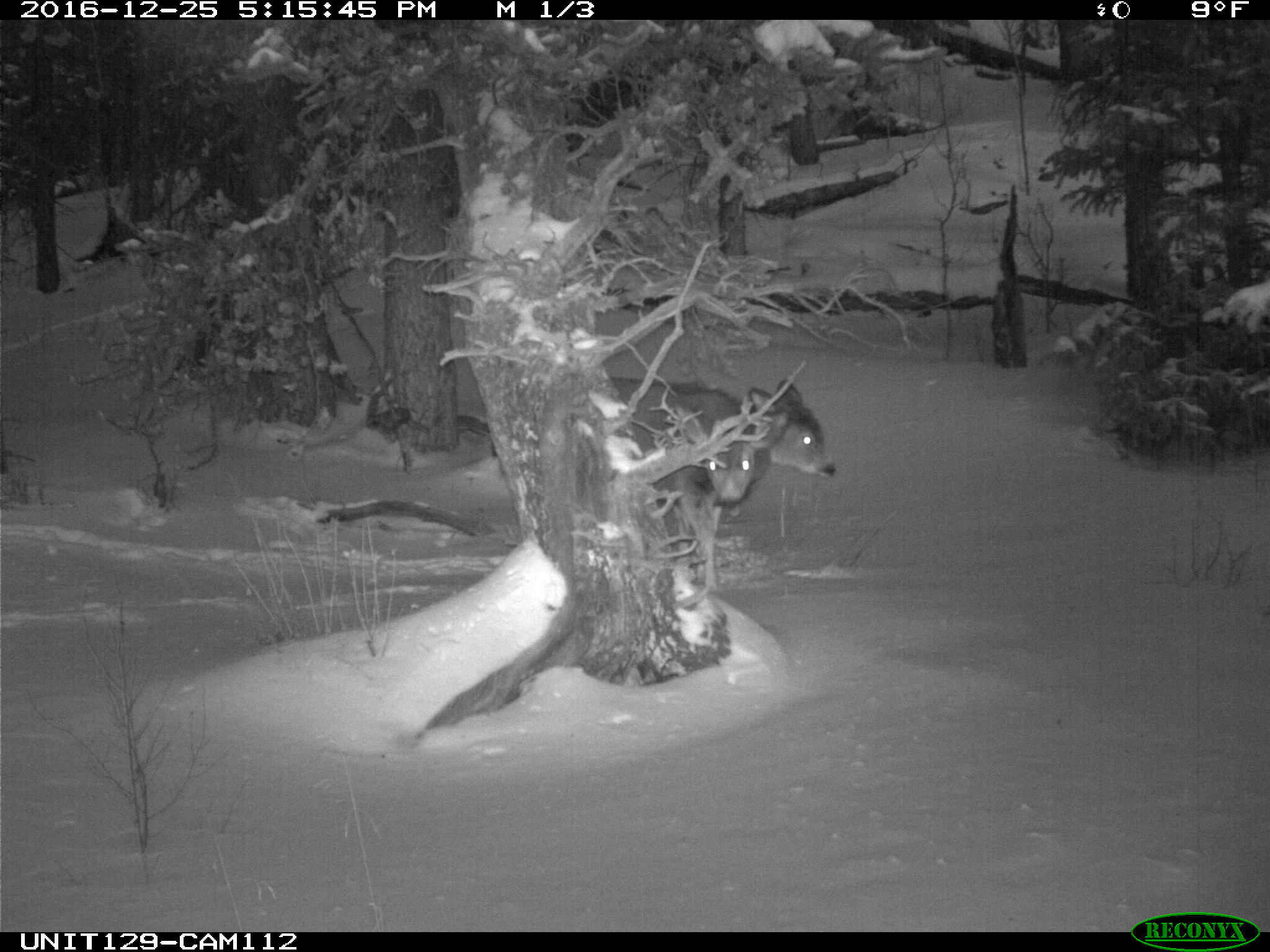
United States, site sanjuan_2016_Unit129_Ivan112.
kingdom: Animalia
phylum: Chordata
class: Mammalia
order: Artiodactyla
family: Cervidae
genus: Odocoileus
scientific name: Odocoileus hemionus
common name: mule deer